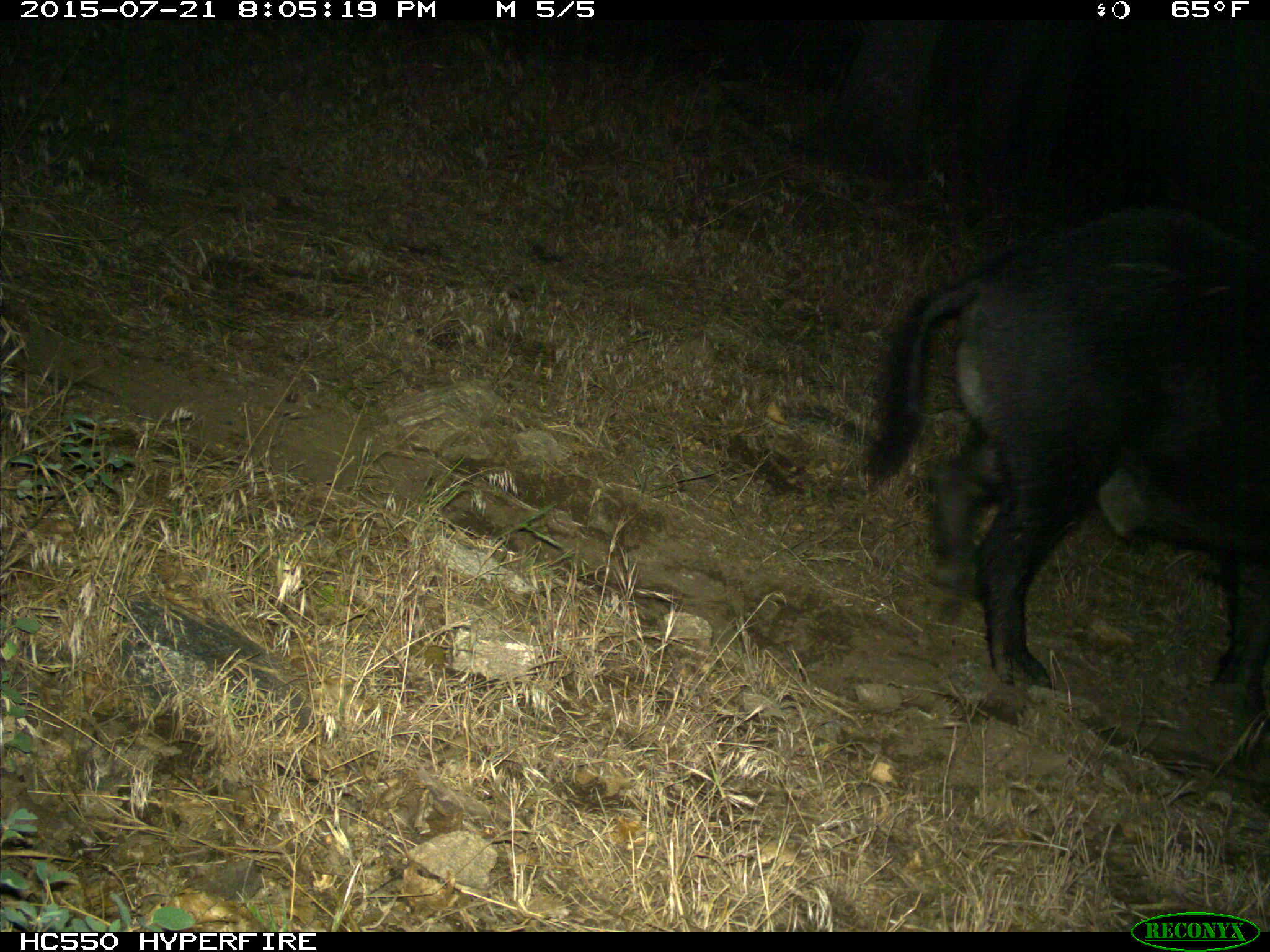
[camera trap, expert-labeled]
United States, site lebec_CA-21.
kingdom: Animalia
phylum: Chordata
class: Mammalia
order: Artiodactyla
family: Suidae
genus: Sus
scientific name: Sus scrofa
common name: wild boar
Sus scrofa (wild boar).